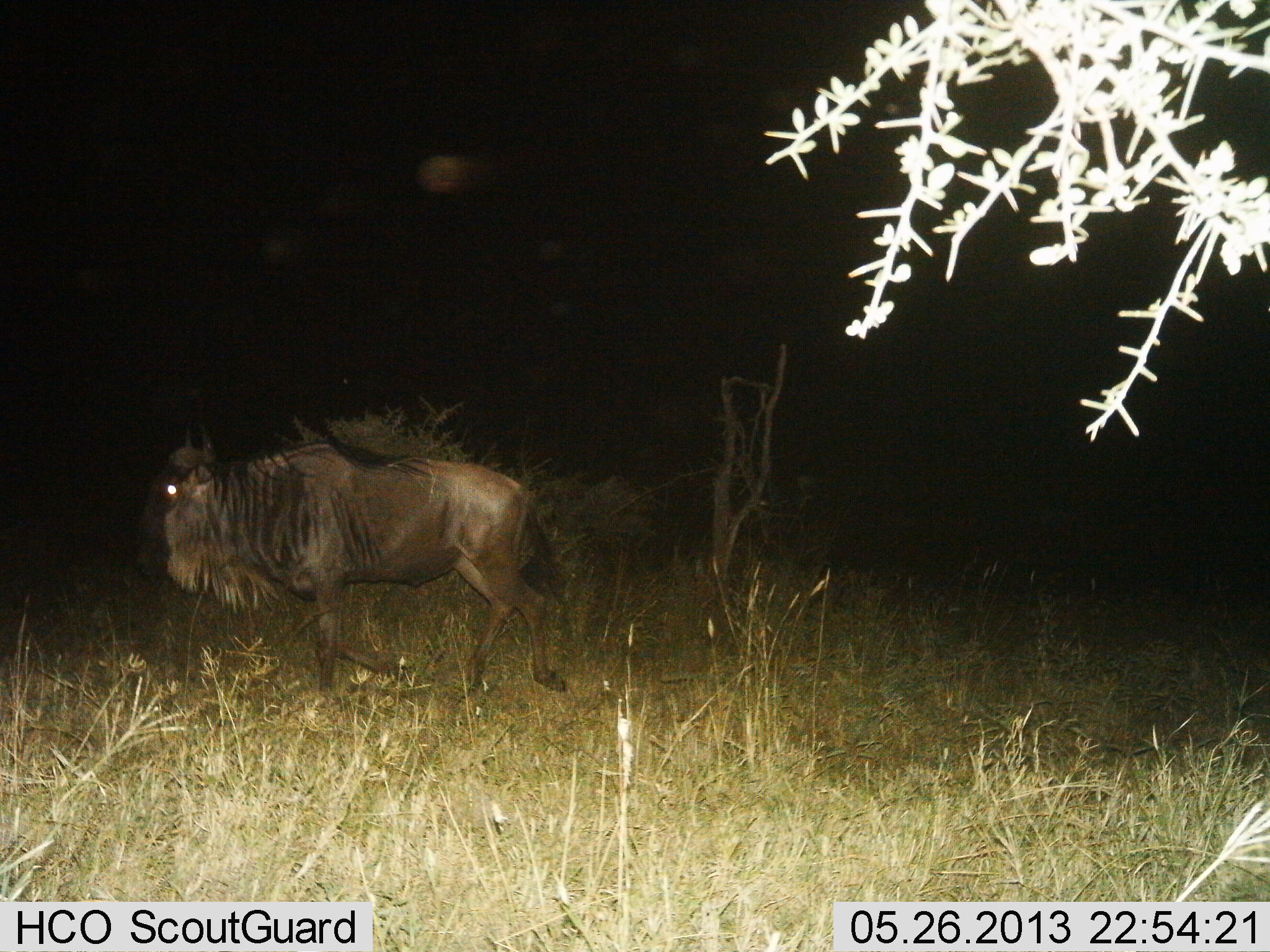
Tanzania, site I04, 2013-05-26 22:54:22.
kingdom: Animalia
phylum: Chordata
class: Mammalia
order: Artiodactyla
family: Bovidae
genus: Connochaetes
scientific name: Connochaetes taurinus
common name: blue wildebeest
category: wildebeest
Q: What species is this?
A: Wildebeest (blue wildebeest) (Connochaetes taurinus).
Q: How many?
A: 1.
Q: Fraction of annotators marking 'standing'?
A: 20%.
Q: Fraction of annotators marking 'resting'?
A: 0%.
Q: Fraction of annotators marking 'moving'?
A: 80%.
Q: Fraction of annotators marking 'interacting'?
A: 0%.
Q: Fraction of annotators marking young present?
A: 0%.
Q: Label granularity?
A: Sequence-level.